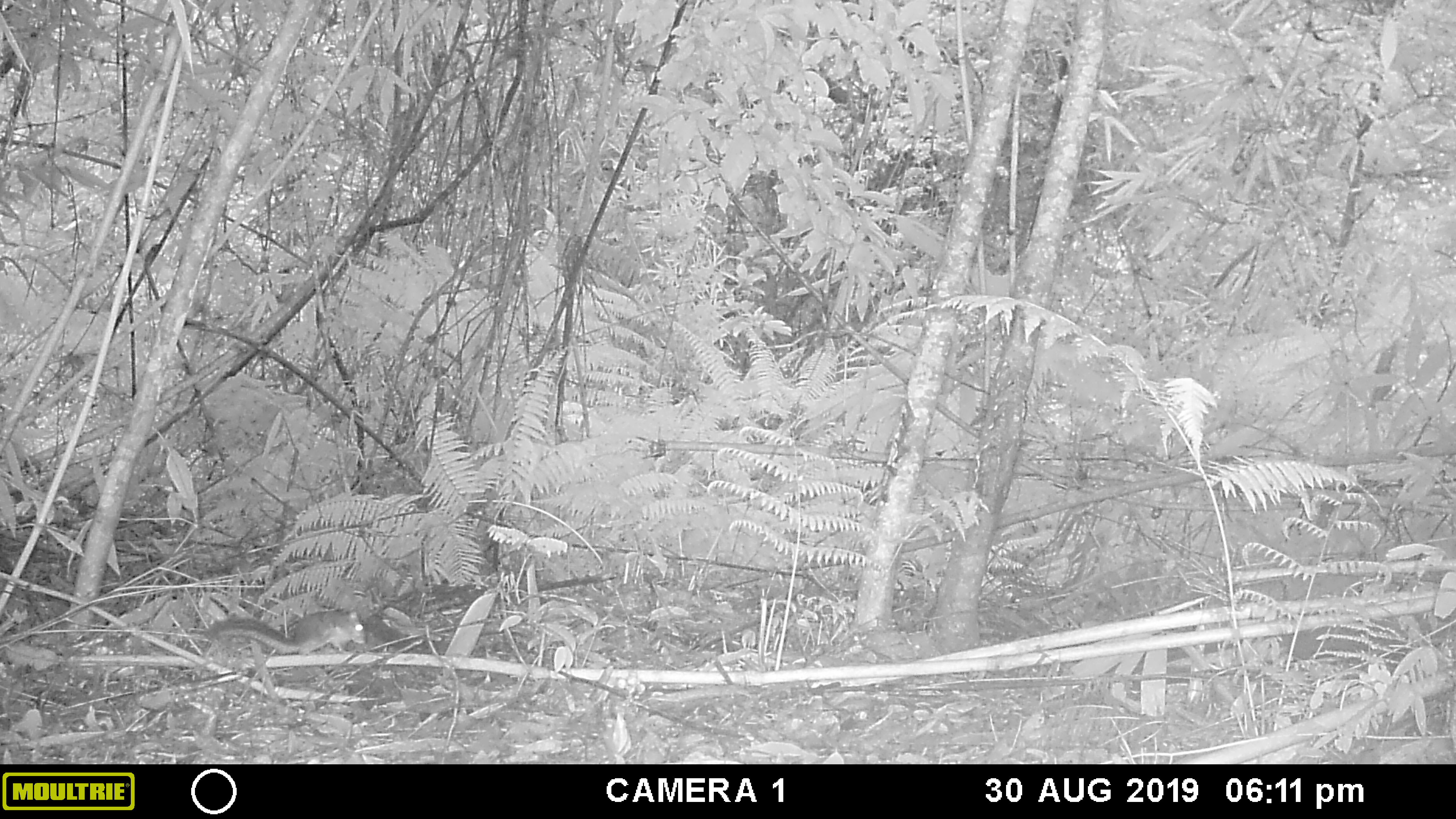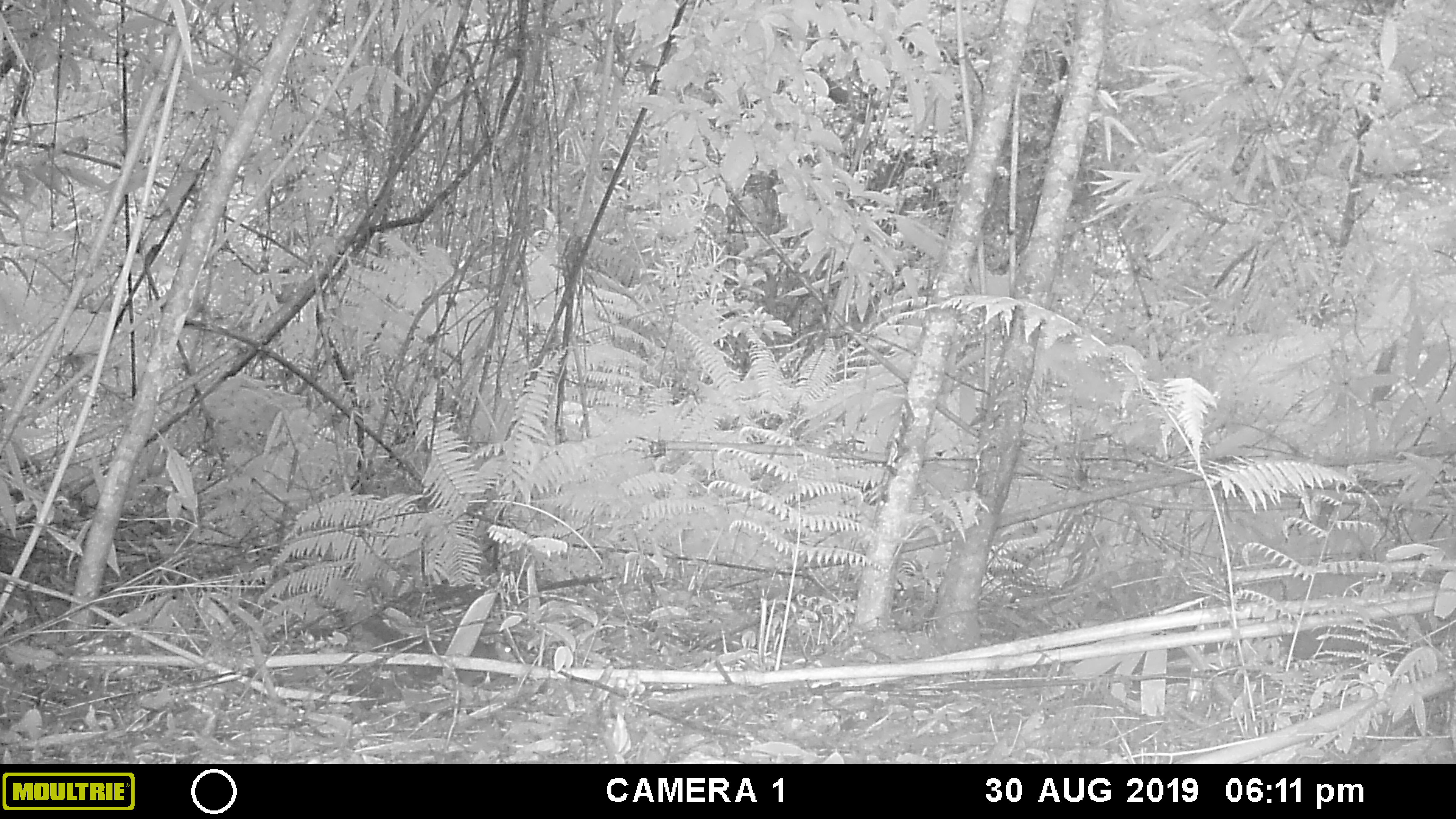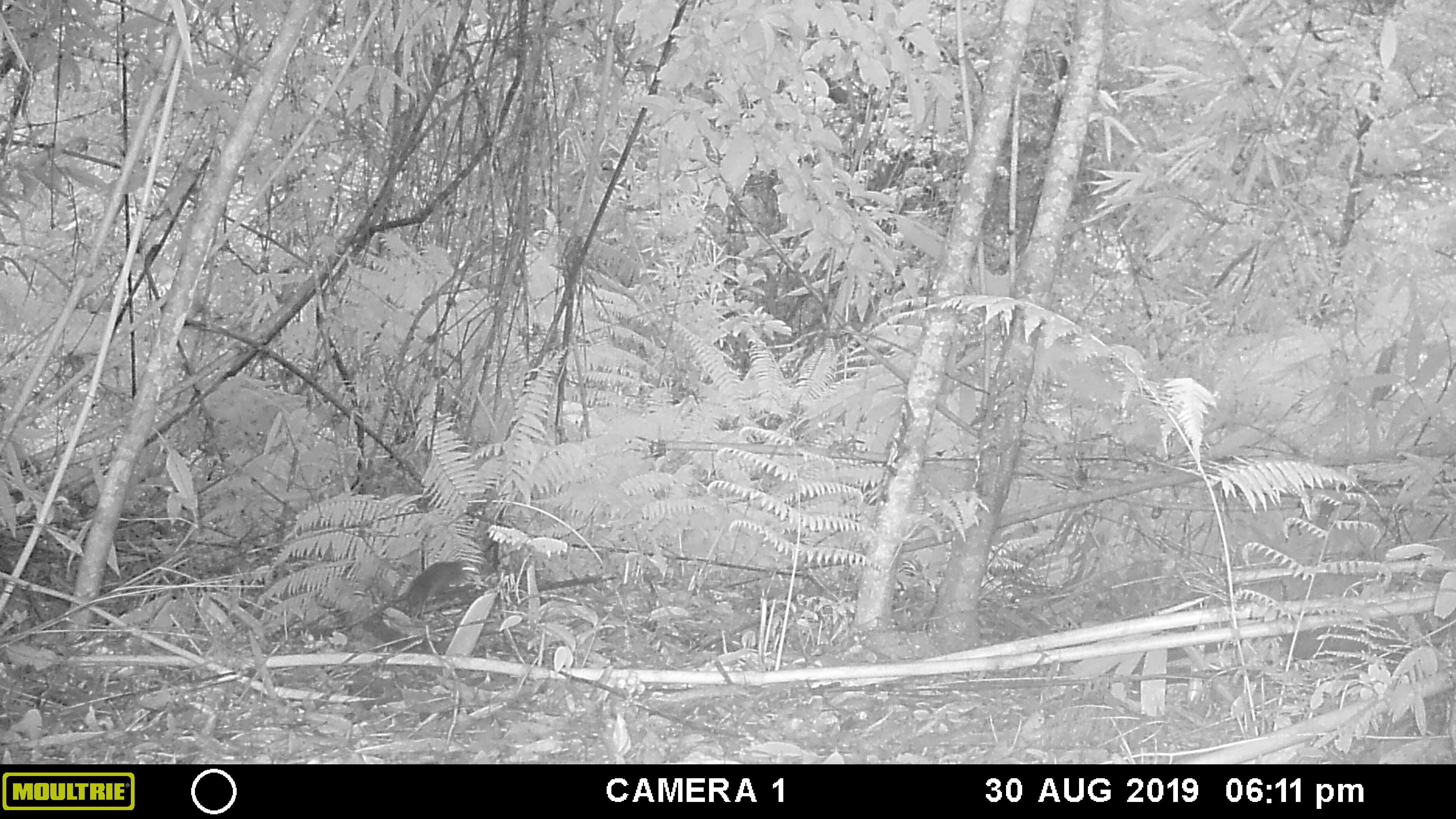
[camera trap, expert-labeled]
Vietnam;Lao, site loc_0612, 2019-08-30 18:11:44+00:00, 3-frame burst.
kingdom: Animalia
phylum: Chordata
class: Mammalia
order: Rodentia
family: Sciuridae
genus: Dremomys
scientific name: Dremomys rufigenis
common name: red-cheeked squirrel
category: red cheeked squirrel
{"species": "red cheeked squirrel (red-cheeked squirrel) (Dremomys rufigenis)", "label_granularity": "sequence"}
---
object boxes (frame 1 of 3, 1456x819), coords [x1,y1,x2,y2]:
red cheeked squirrel: [204,609,365,655]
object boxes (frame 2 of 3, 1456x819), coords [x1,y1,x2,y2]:
red cheeked squirrel: [361,617,517,686]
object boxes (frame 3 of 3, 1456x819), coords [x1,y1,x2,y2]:
red cheeked squirrel: [290,560,476,653]